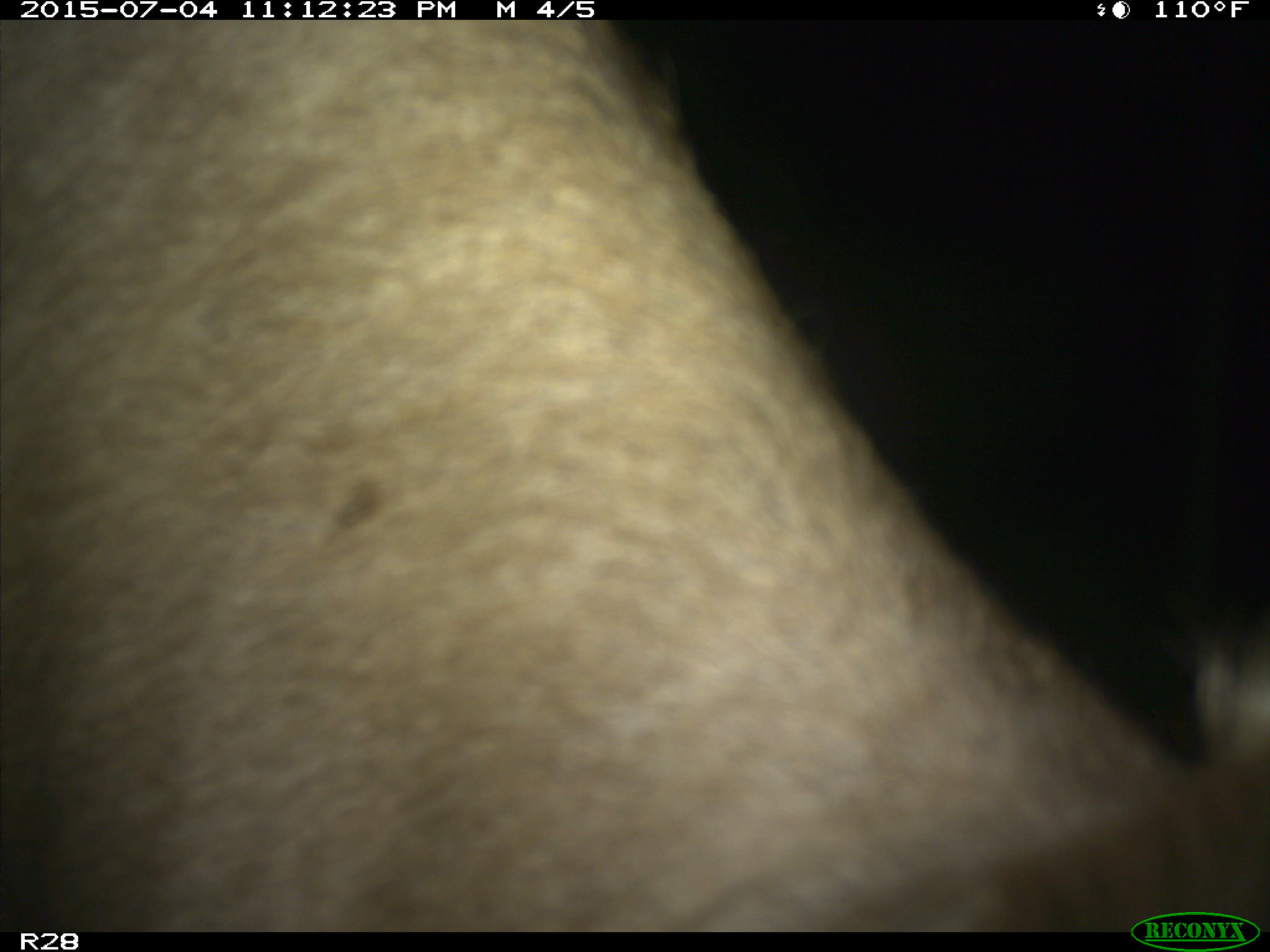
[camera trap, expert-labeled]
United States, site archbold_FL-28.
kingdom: Animalia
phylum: Chordata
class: Mammalia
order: Artiodactyla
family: Bovidae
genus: Bos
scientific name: Bos taurus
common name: domestic cow